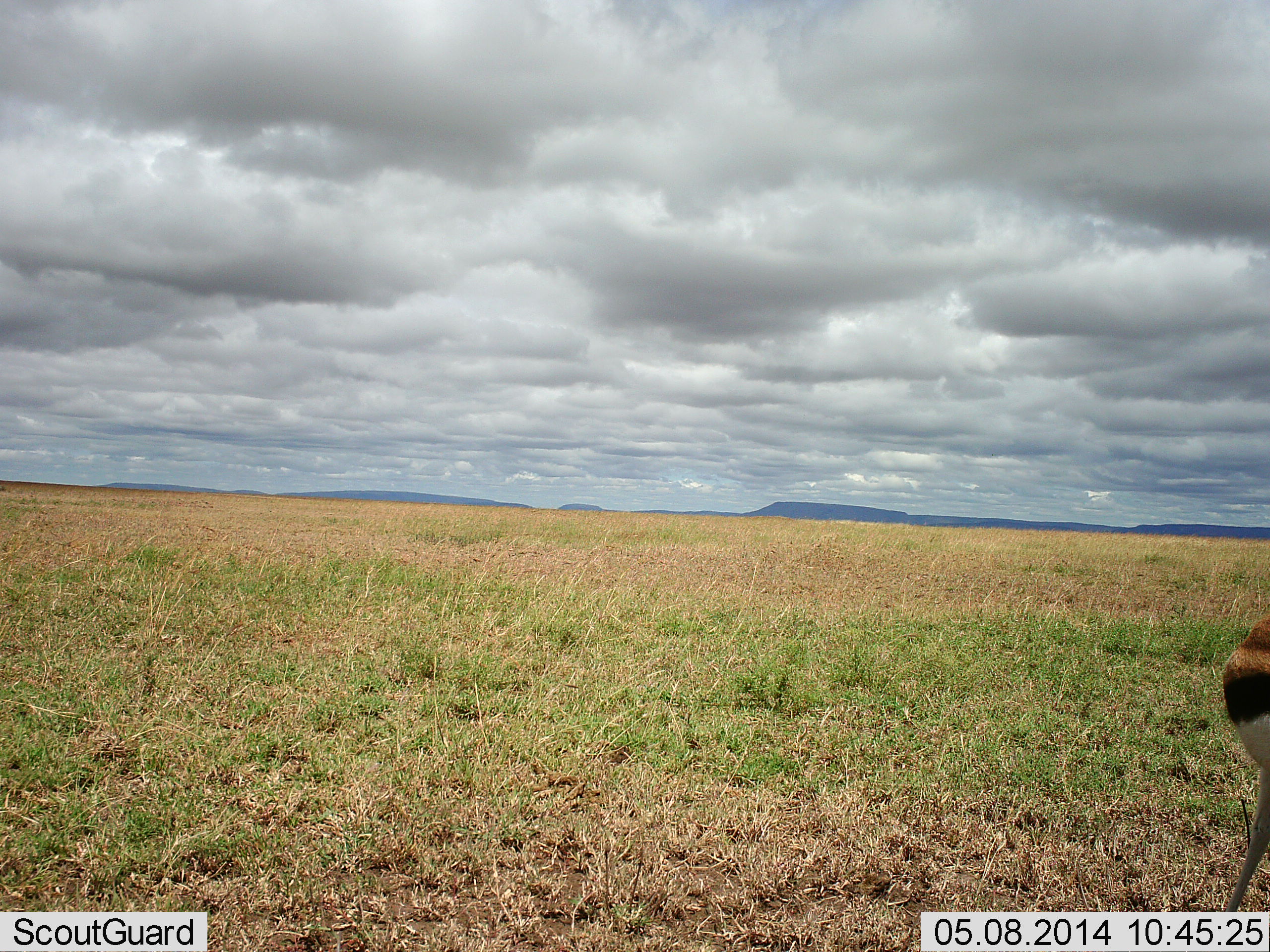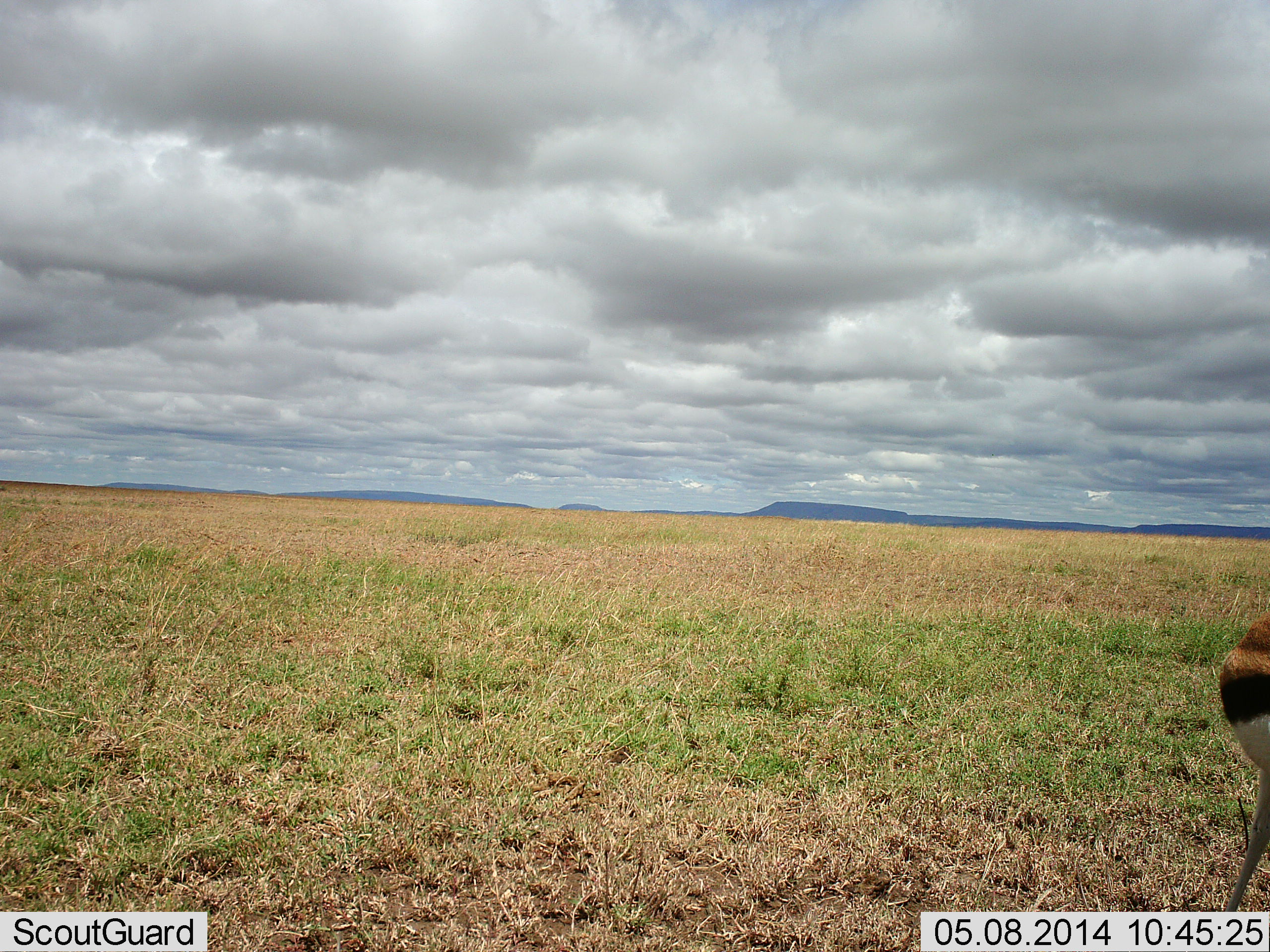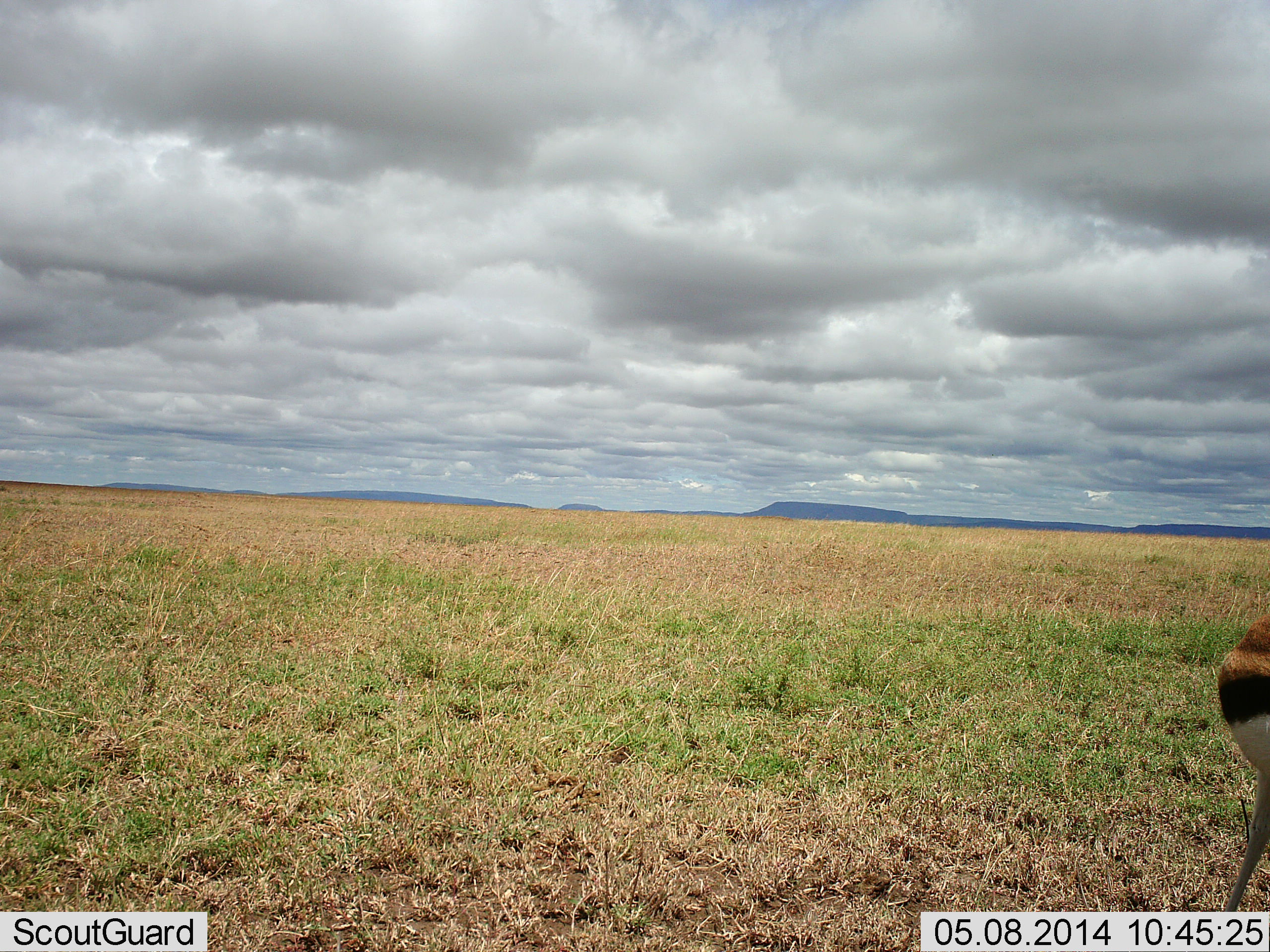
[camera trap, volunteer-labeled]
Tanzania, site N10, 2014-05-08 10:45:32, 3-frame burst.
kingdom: Animalia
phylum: Chordata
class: Mammalia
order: Artiodactyla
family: Bovidae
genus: Eudorcas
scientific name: Eudorcas thomsonii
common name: thomson's gazelle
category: gazellethomsons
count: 1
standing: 100%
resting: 0%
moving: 0%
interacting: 0%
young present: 0%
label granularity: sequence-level